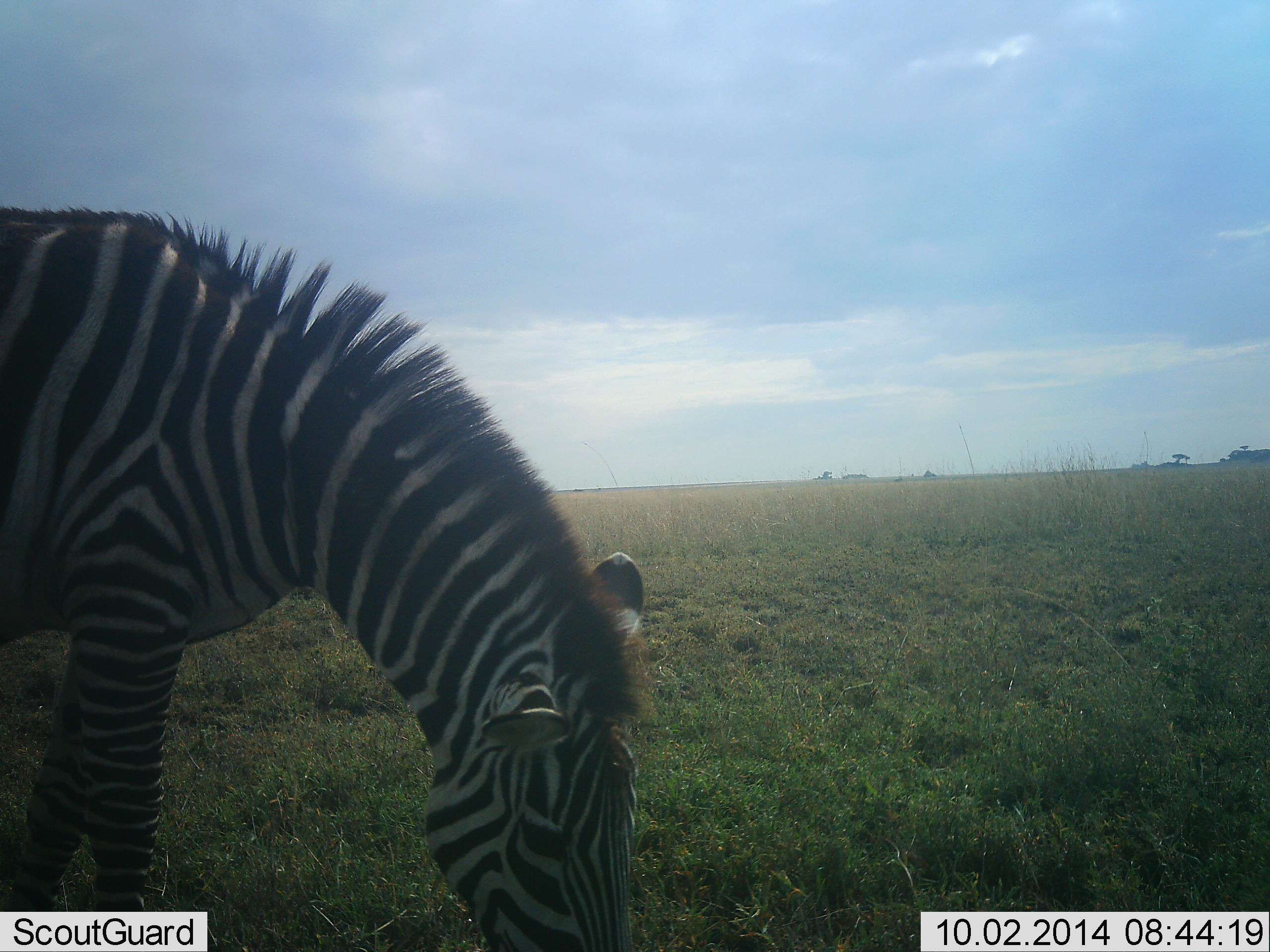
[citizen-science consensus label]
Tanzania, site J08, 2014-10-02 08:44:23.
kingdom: Animalia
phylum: Chordata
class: Mammalia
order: Perissodactyla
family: Equidae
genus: Equus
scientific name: Equus quagga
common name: plains zebra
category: zebra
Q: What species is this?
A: Zebra (plains zebra) (Equus quagga).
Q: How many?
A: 1.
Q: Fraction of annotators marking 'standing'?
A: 0%.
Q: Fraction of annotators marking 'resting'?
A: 0%.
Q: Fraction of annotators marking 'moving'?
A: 0%.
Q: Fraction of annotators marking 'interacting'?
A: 0%.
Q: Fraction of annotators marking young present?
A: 0%.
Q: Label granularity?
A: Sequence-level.